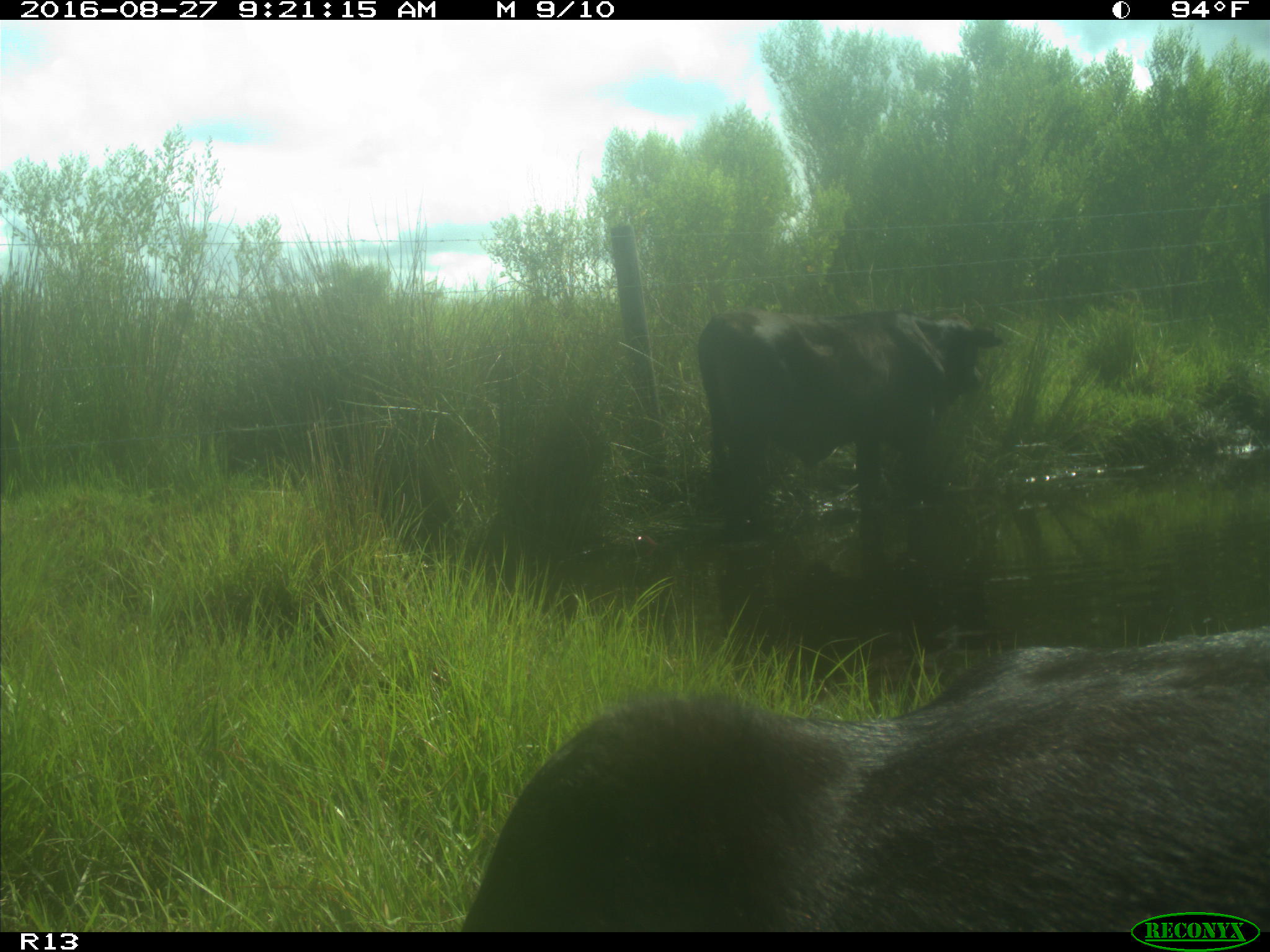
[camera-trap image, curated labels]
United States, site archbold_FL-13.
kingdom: Animalia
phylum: Chordata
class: Mammalia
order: Artiodactyla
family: Bovidae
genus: Bos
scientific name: Bos taurus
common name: domestic cow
Bos taurus (domestic cow).